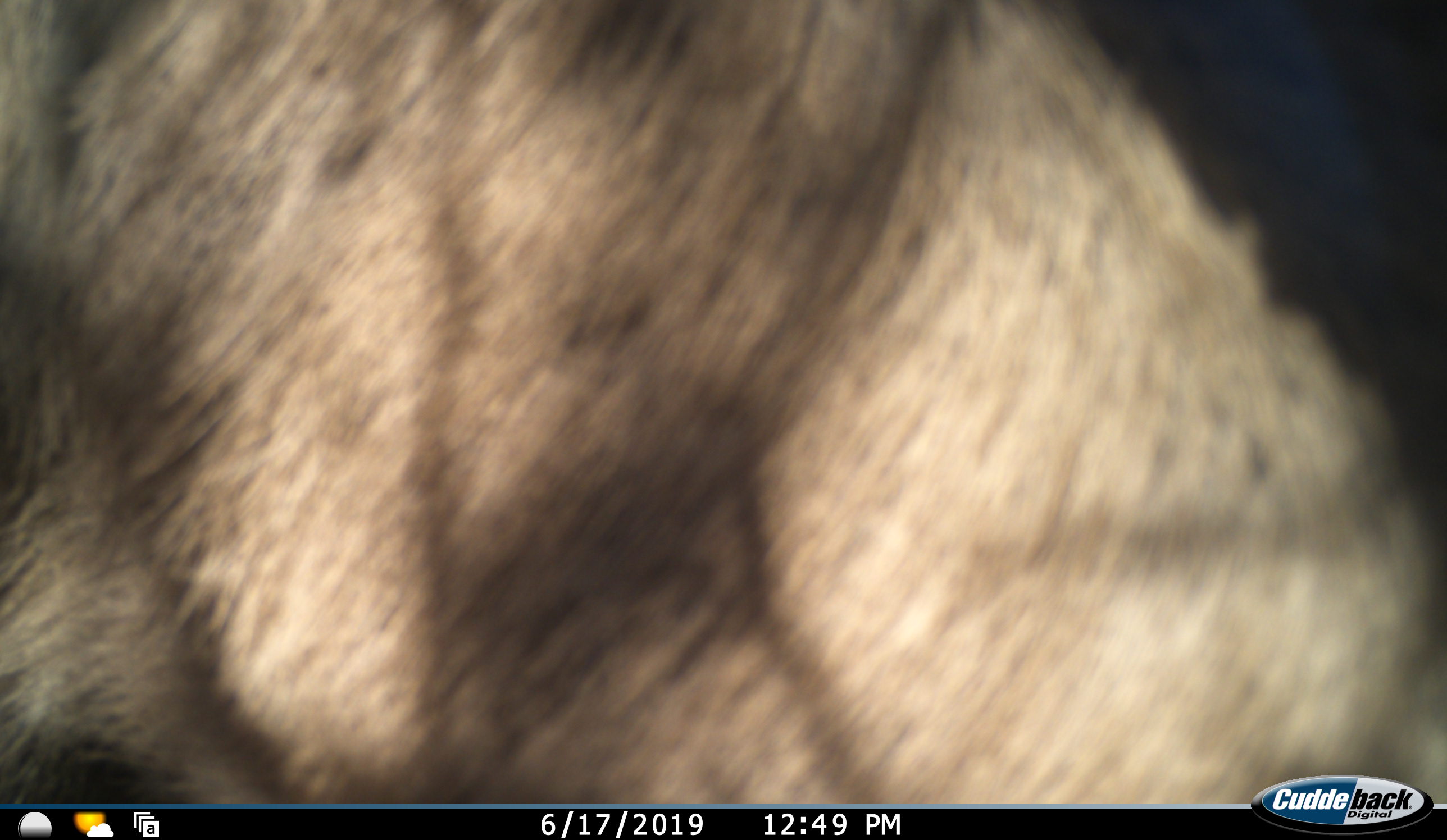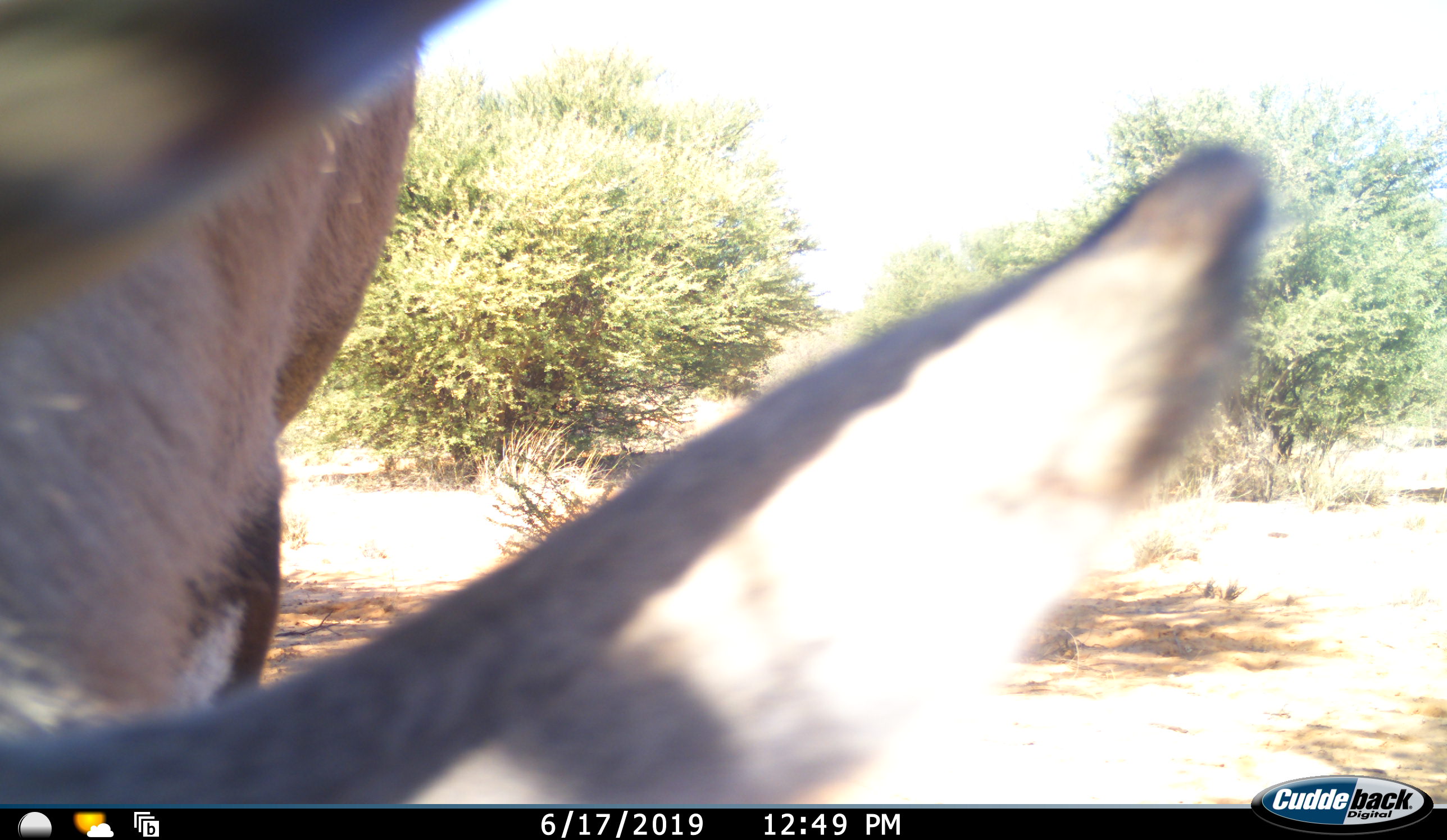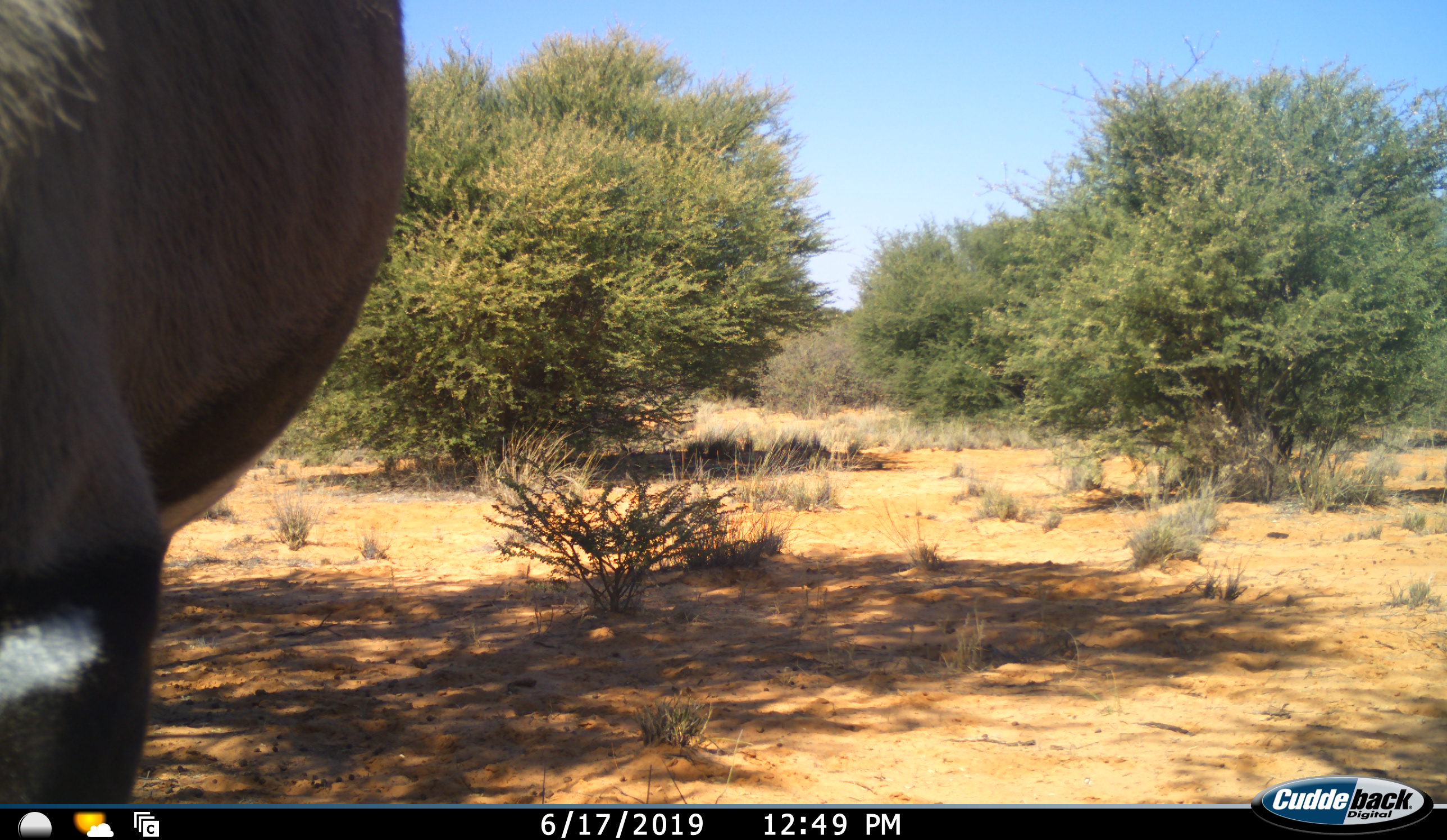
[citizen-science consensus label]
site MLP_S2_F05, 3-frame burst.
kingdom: Animalia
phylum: Chordata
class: Mammalia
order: Artiodactyla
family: Bovidae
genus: Oryx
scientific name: Oryx gazella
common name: gemsbok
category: oryx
Oryx (gemsbok) (Oryx gazella), count 1. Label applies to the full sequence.